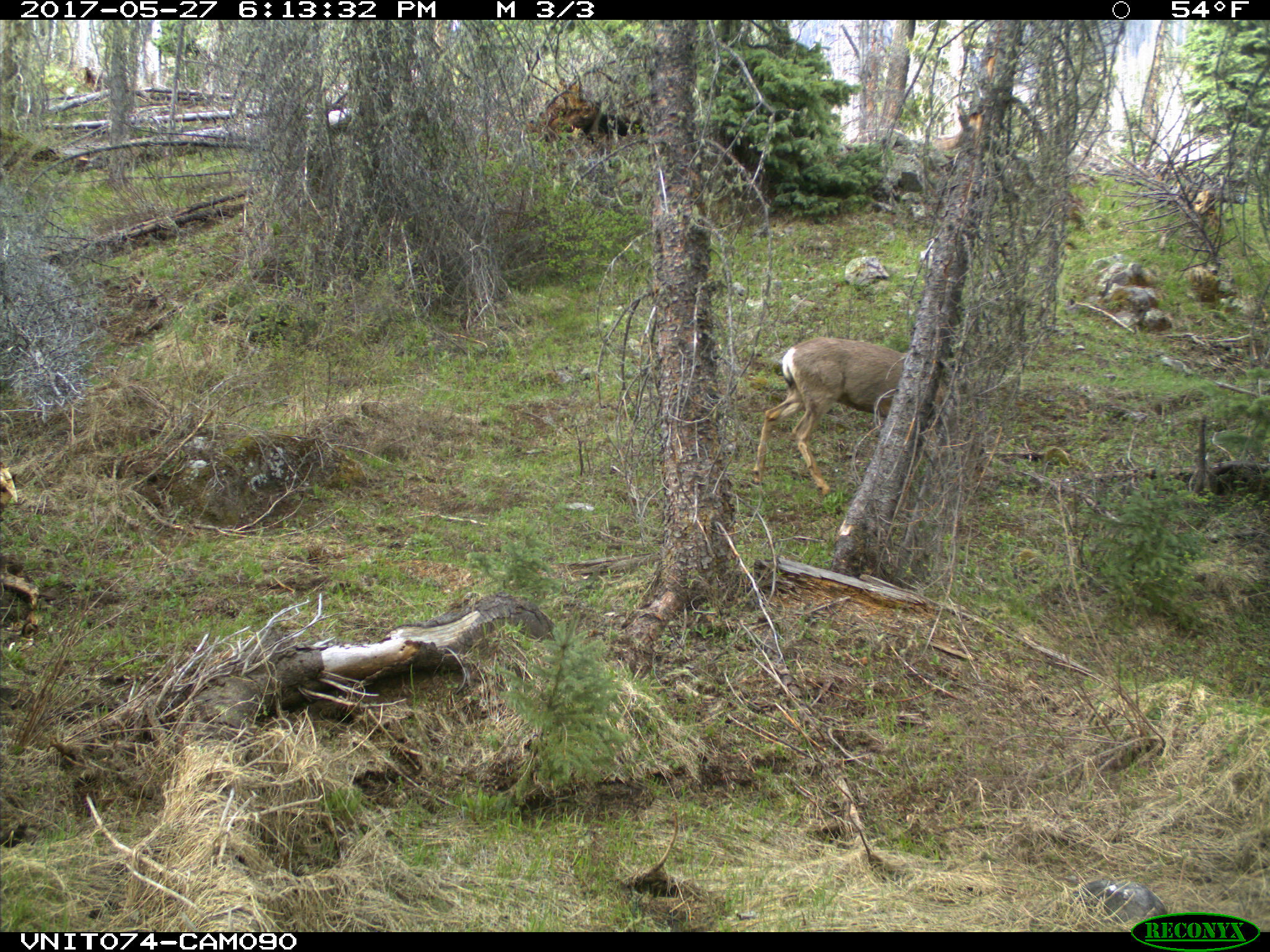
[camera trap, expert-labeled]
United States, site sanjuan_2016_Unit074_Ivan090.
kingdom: Animalia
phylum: Chordata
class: Mammalia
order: Artiodactyla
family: Cervidae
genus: Odocoileus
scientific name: Odocoileus hemionus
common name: mule deer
Odocoileus hemionus (mule deer).